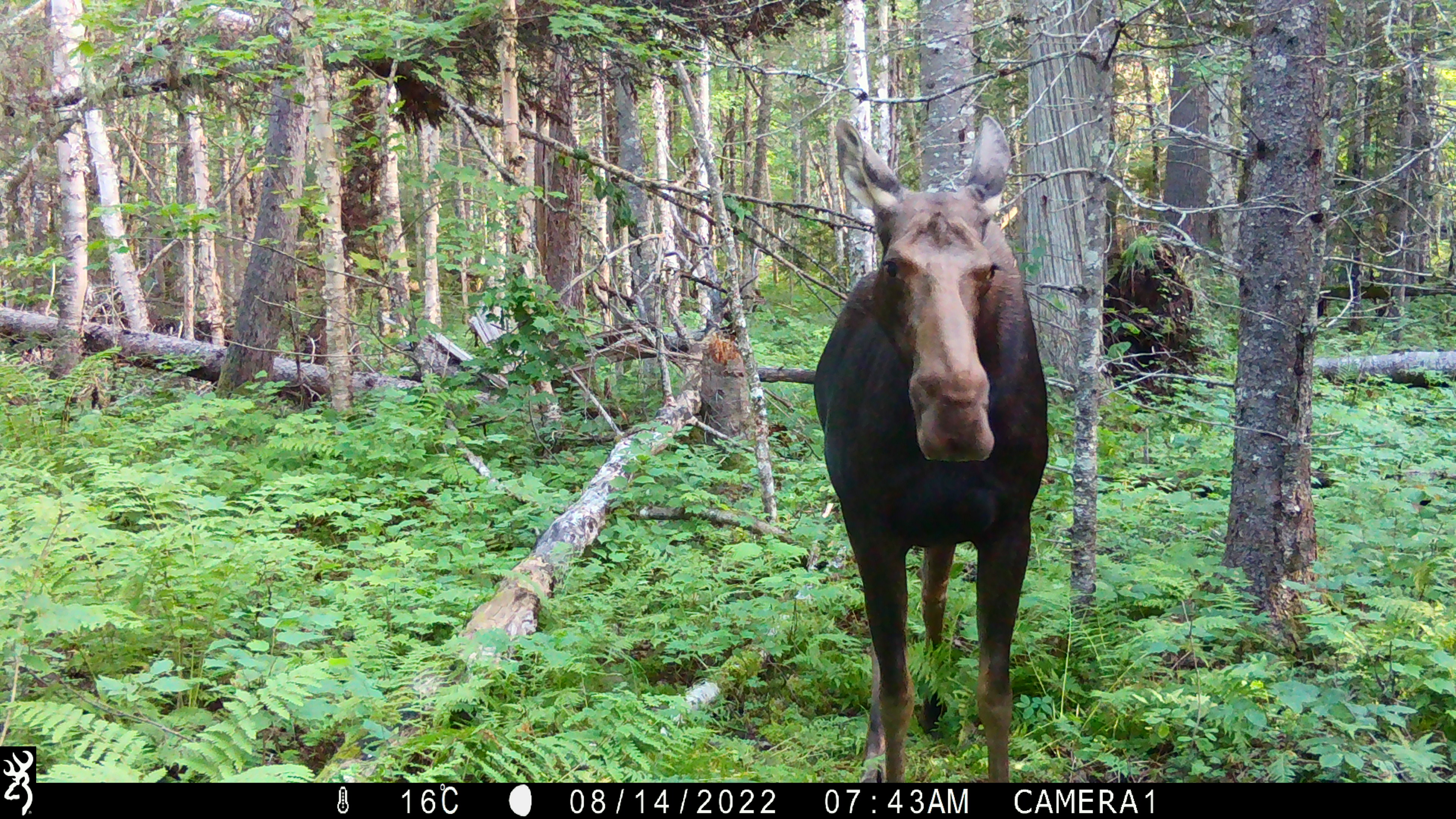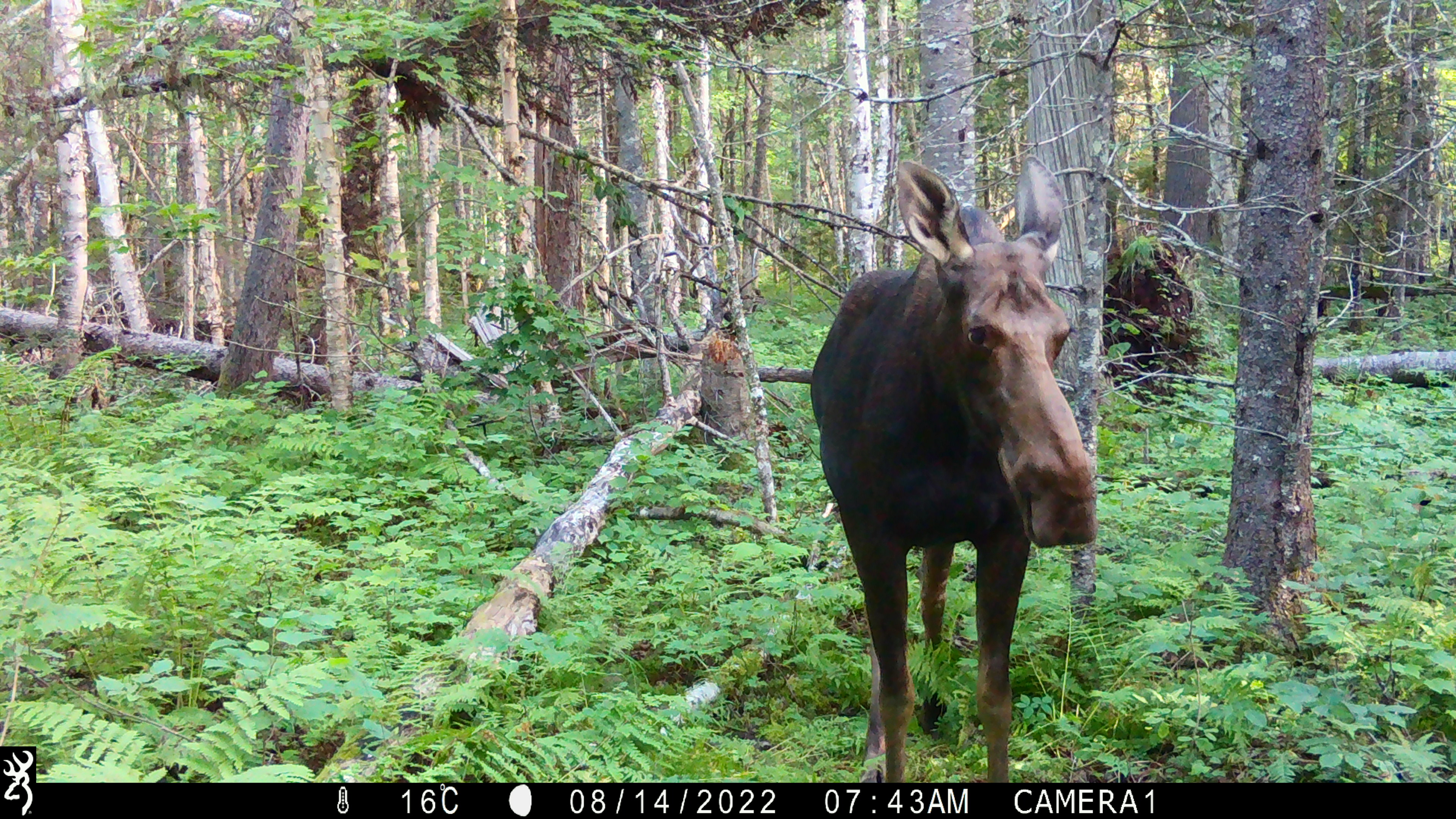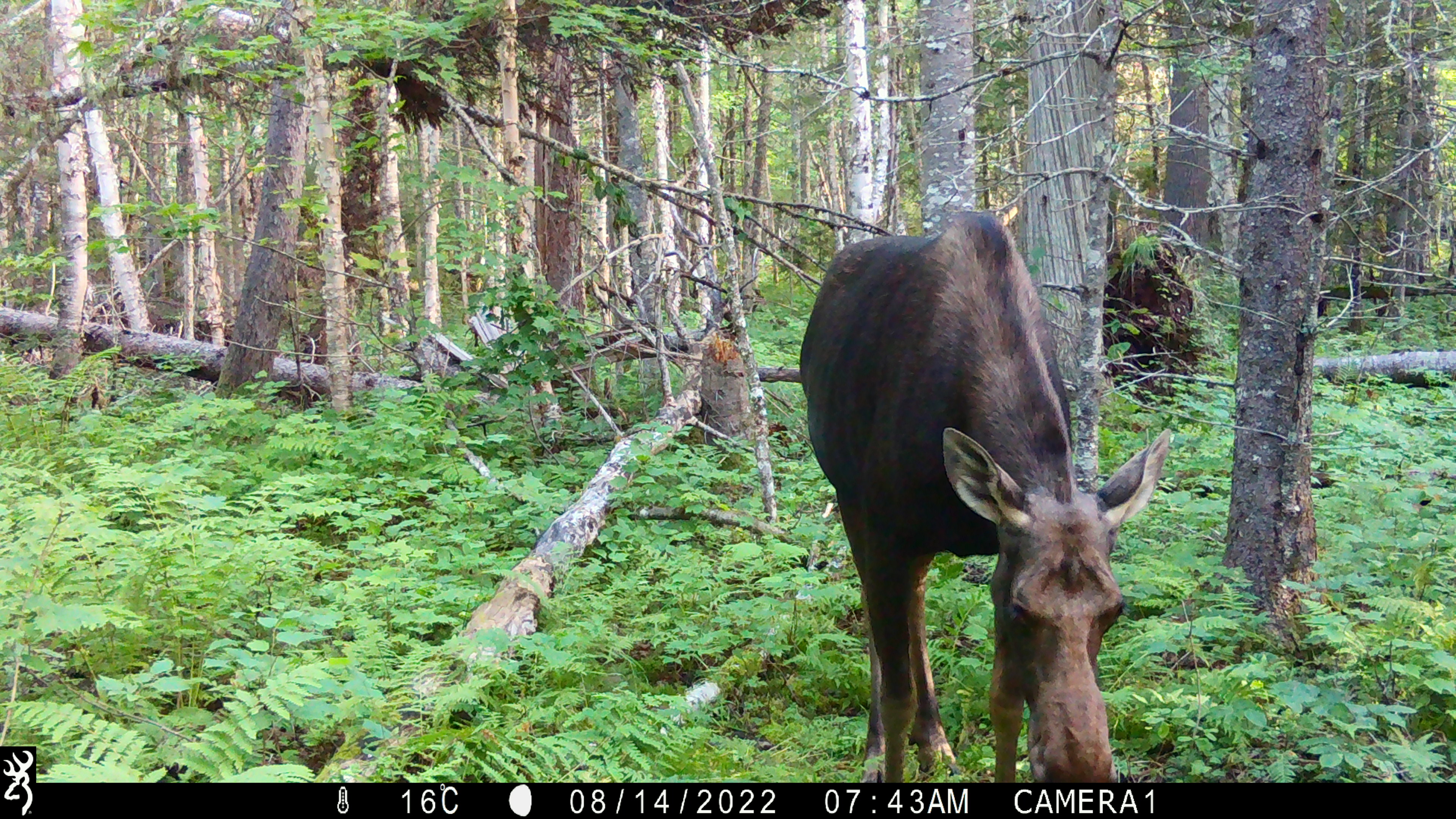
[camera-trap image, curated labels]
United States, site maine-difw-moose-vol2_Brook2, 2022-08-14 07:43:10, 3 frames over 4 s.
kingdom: Animalia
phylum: Chordata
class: Mammalia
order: Artiodactyla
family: Cervidae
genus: Alces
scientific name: Alces alces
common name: moose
Moose (Alces alces).